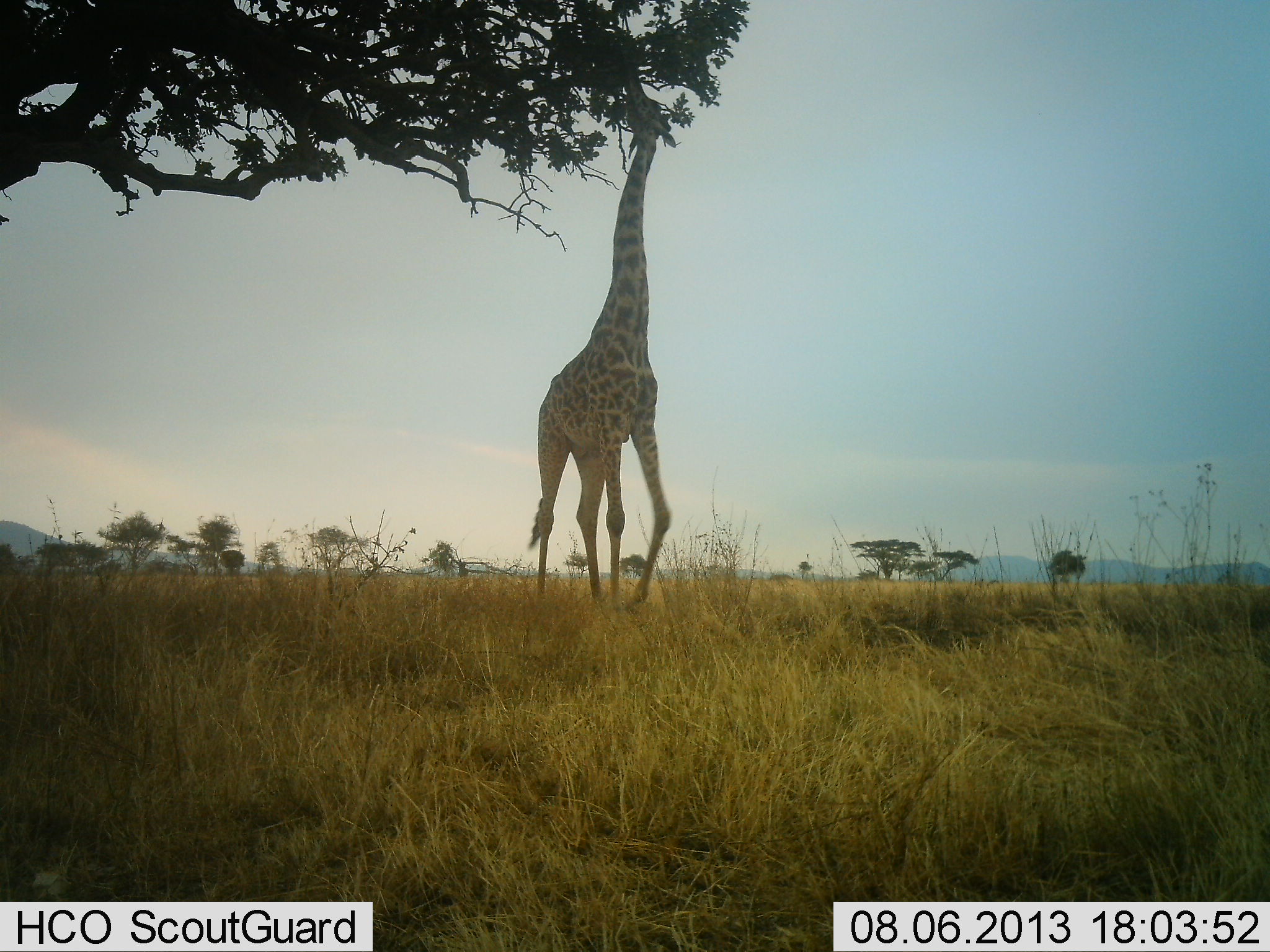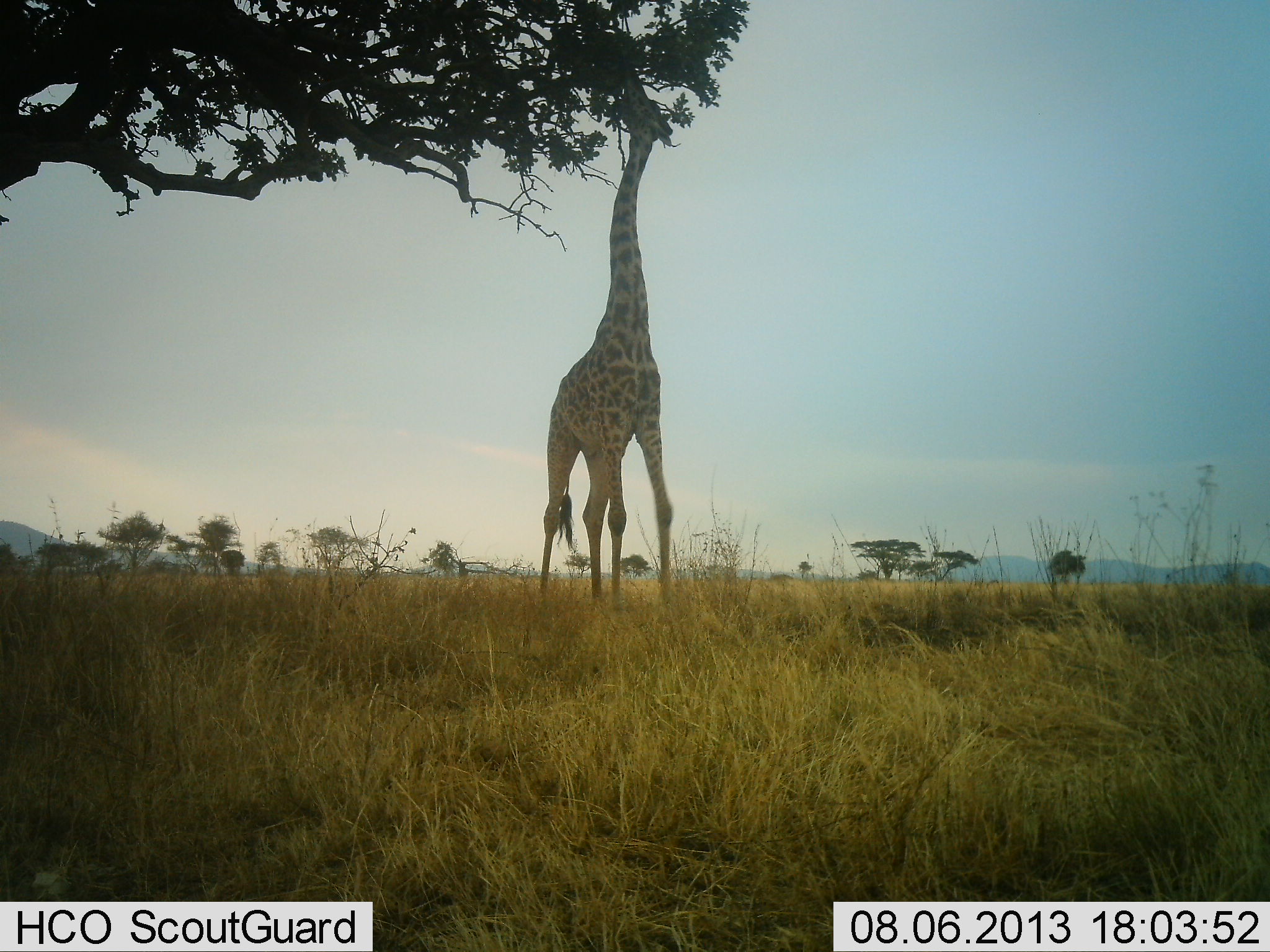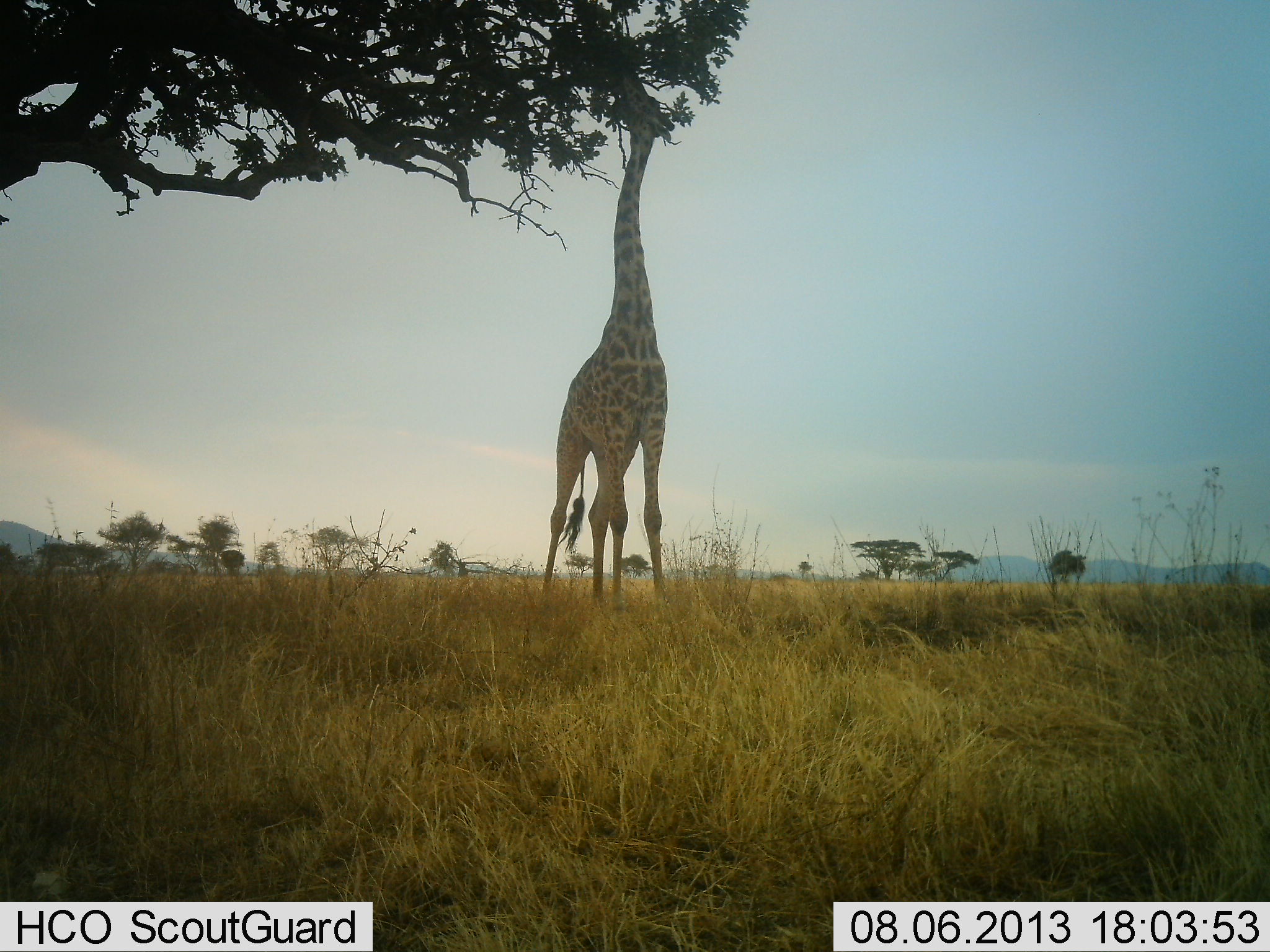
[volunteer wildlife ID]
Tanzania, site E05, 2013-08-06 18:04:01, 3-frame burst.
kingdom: Animalia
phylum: Chordata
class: Mammalia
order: Artiodactyla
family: Giraffidae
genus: Giraffa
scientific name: Giraffa camelopardalis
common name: giraffe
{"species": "giraffe (Giraffa camelopardalis)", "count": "1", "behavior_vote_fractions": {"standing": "25%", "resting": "0%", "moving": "0%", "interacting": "0%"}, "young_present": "0%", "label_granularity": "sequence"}